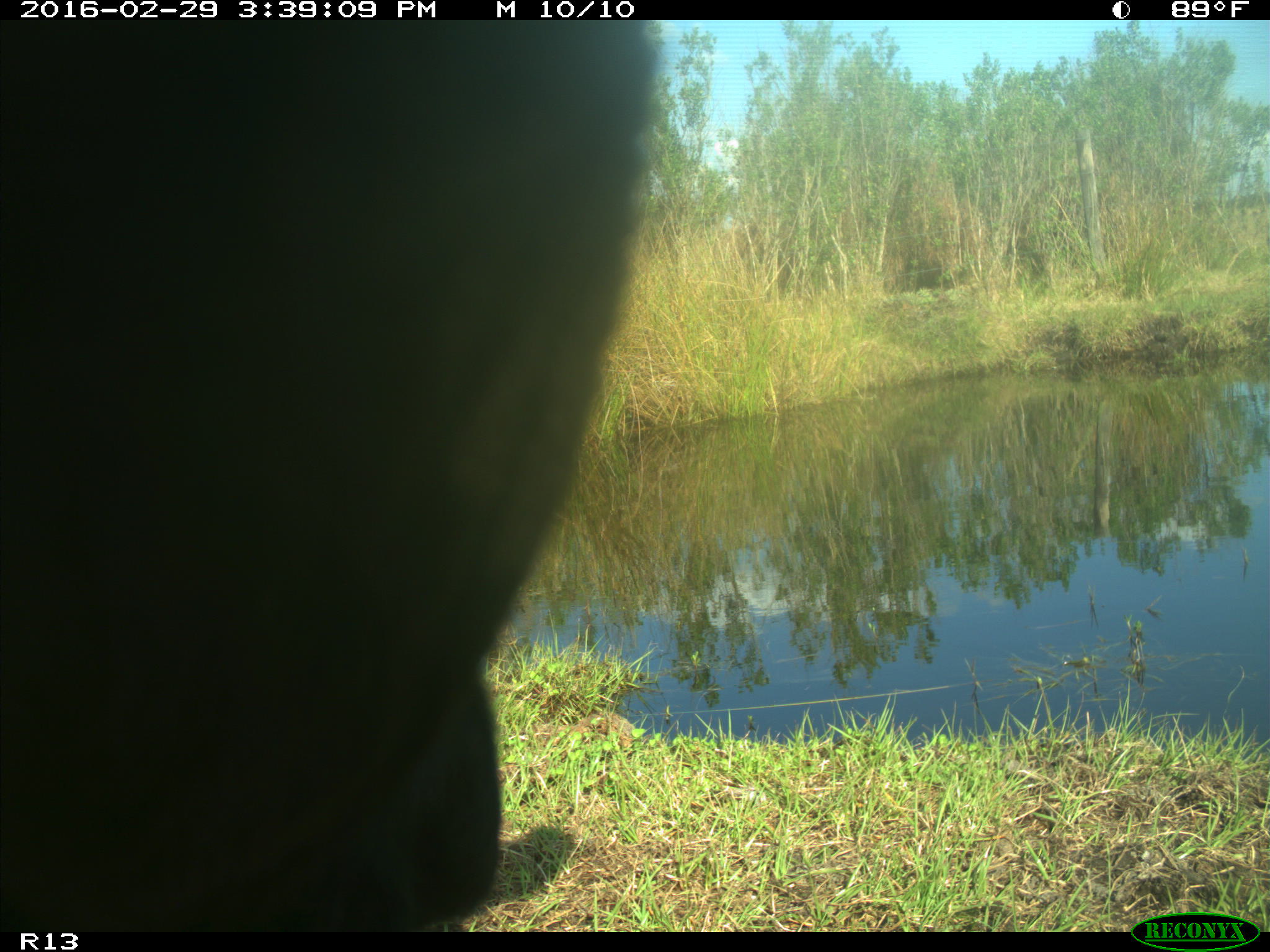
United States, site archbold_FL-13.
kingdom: Animalia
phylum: Chordata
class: Mammalia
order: Artiodactyla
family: Bovidae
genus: Bos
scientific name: Bos taurus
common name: domestic cow